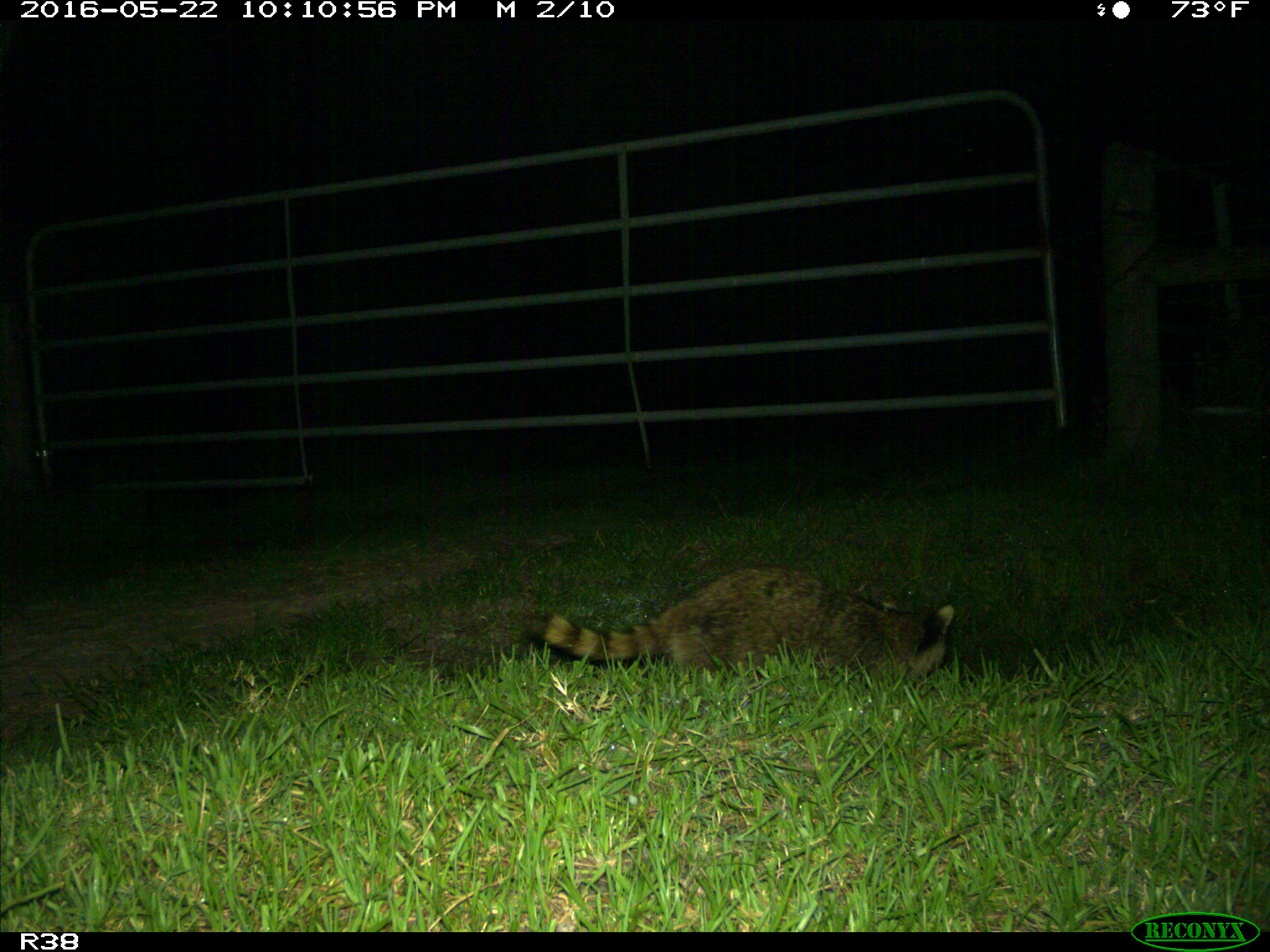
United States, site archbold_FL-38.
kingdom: Animalia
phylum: Chordata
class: Mammalia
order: Carnivora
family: Procyonidae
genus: Procyon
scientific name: Procyon lotor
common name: common raccoon